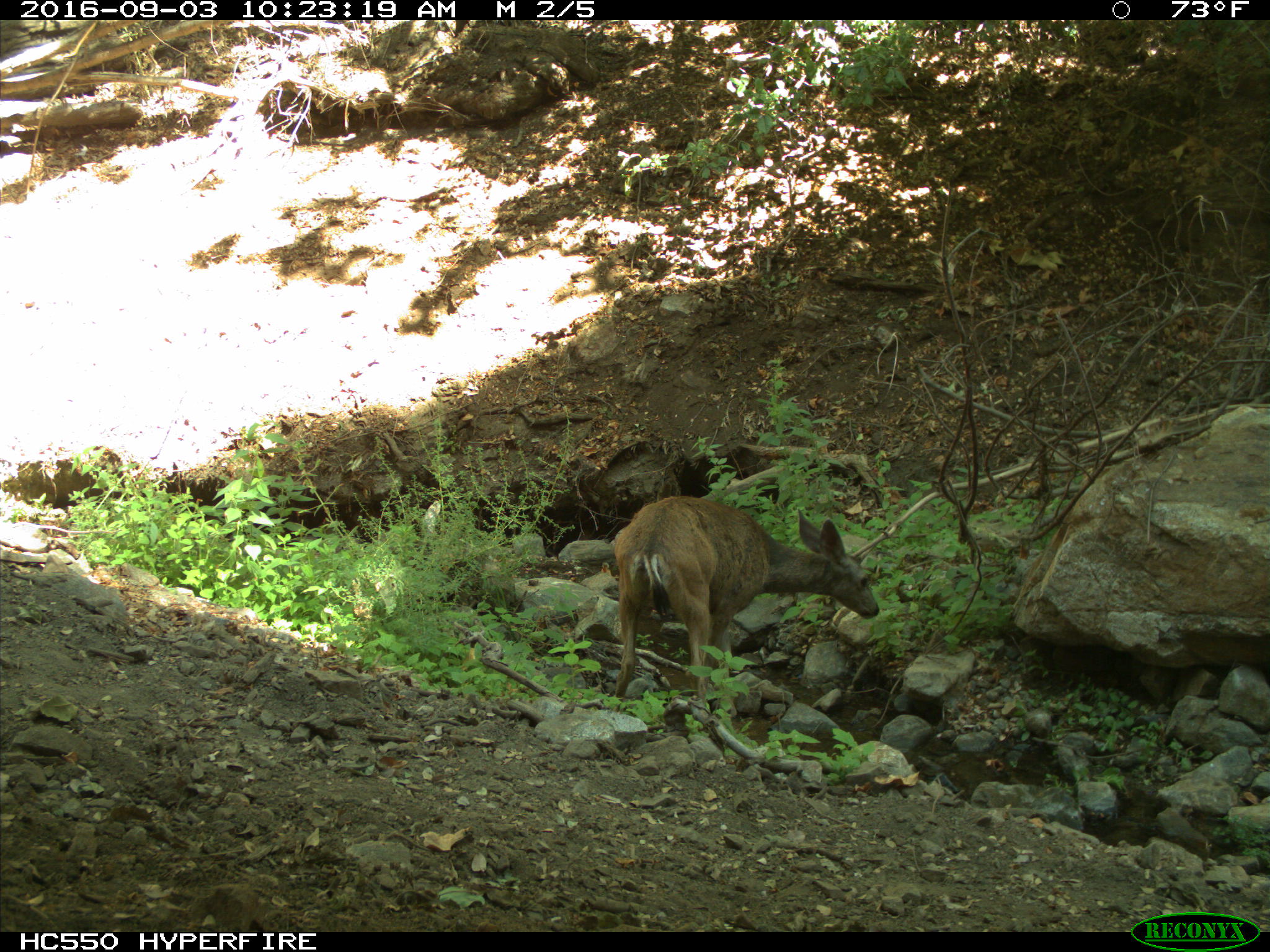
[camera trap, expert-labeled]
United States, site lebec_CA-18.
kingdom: Animalia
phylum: Chordata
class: Mammalia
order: Artiodactyla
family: Cervidae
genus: Odocoileus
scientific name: Odocoileus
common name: deer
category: unidentified deer